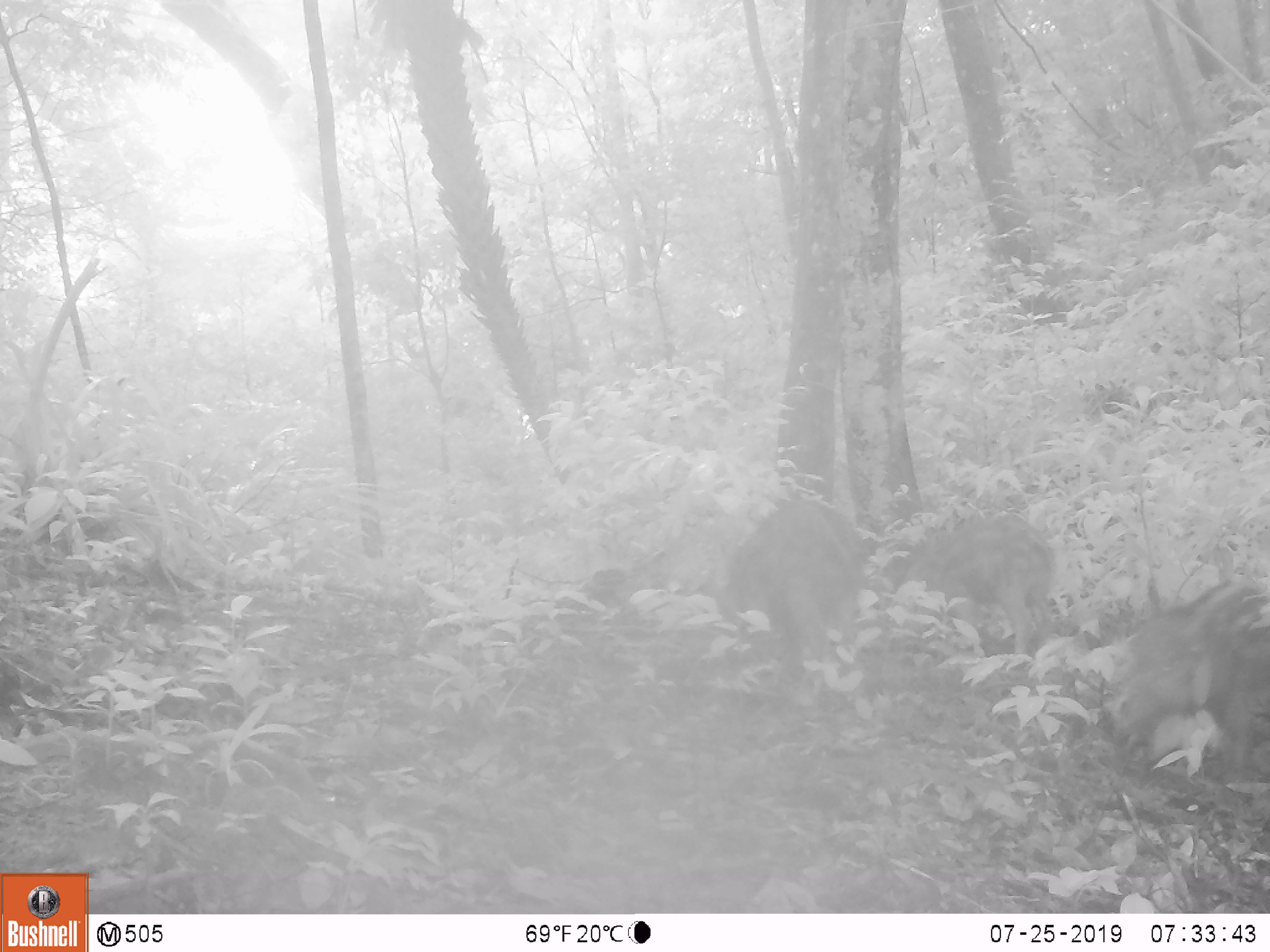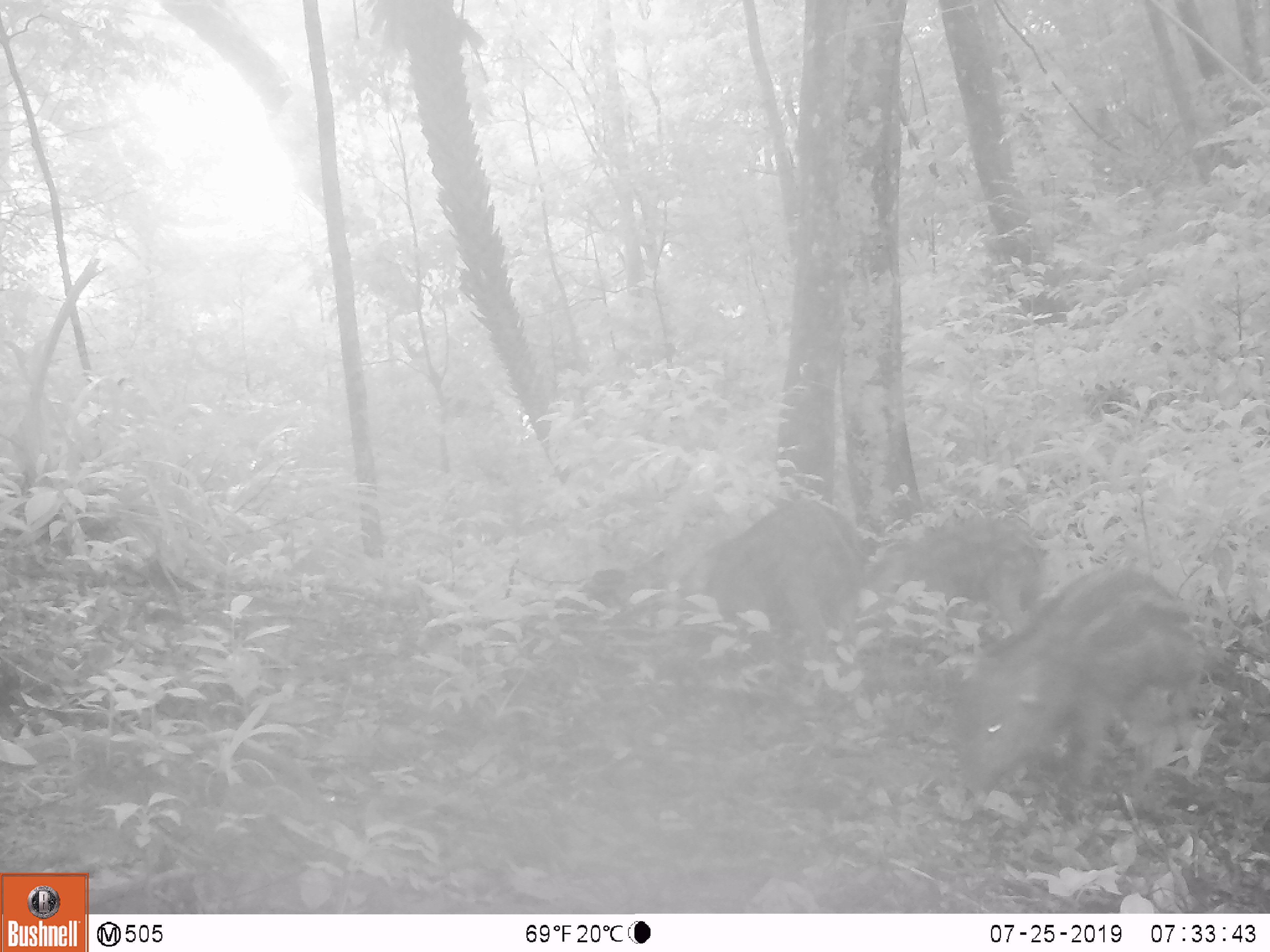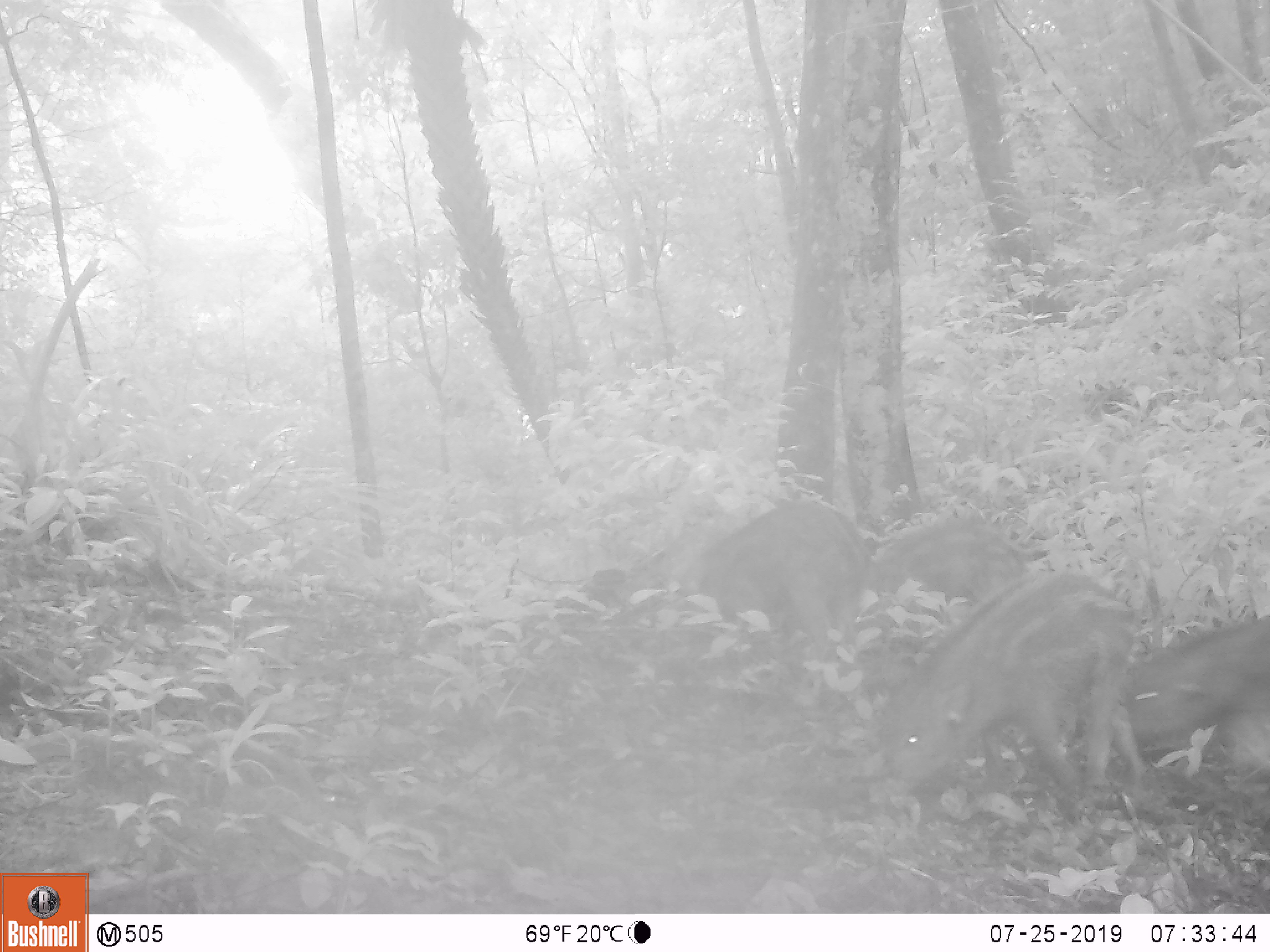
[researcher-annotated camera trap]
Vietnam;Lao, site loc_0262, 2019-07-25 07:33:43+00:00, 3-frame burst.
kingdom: Animalia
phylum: Chordata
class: Mammalia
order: Artiodactyla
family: Suidae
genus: Sus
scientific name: Sus scrofa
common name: eurasian wild pig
Eurasian wild pig (Sus scrofa). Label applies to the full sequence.